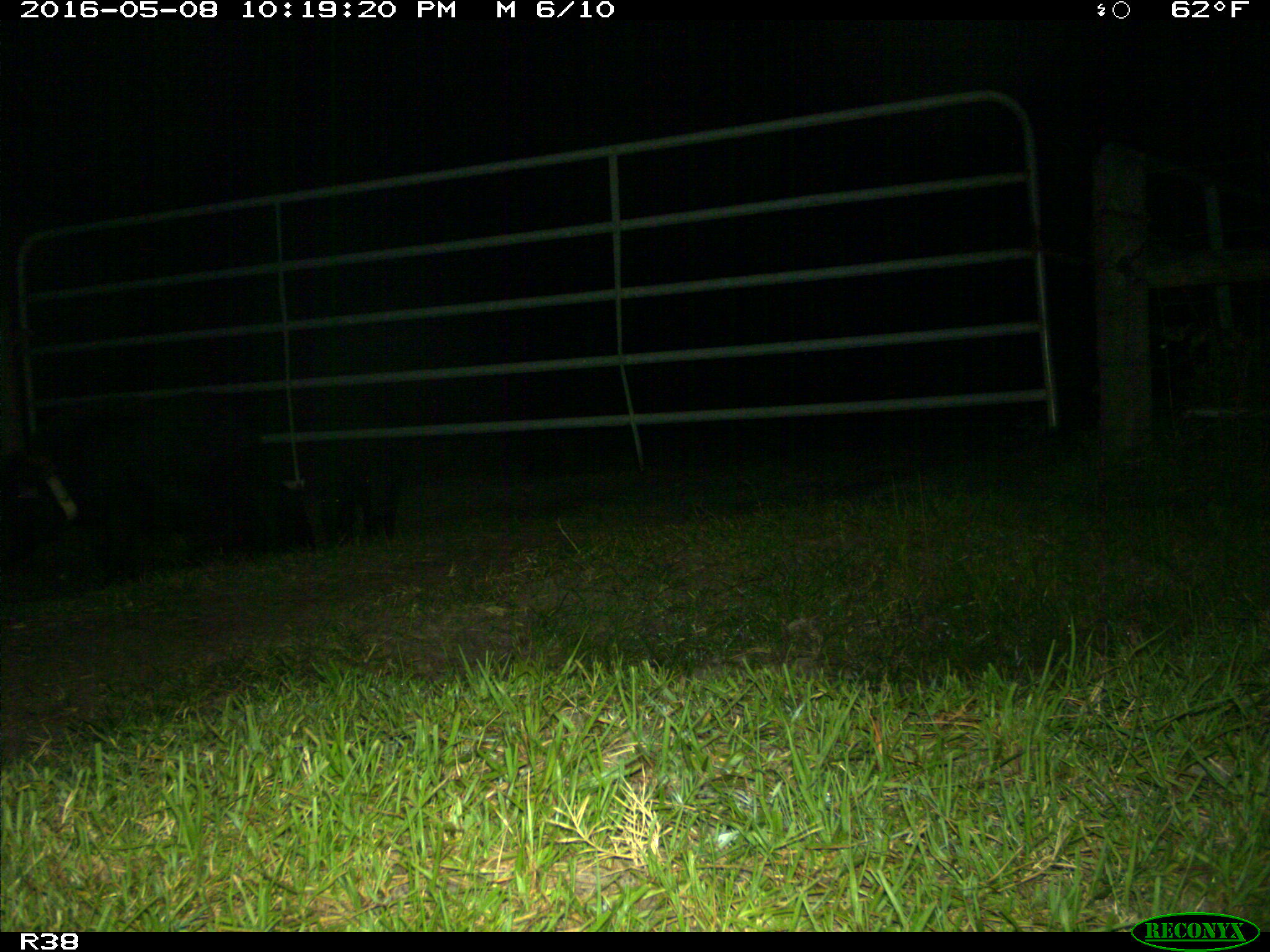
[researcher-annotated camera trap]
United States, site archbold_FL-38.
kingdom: Animalia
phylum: Chordata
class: Mammalia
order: Artiodactyla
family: Suidae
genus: Sus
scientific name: Sus scrofa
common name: wild boar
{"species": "Sus scrofa (wild boar)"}